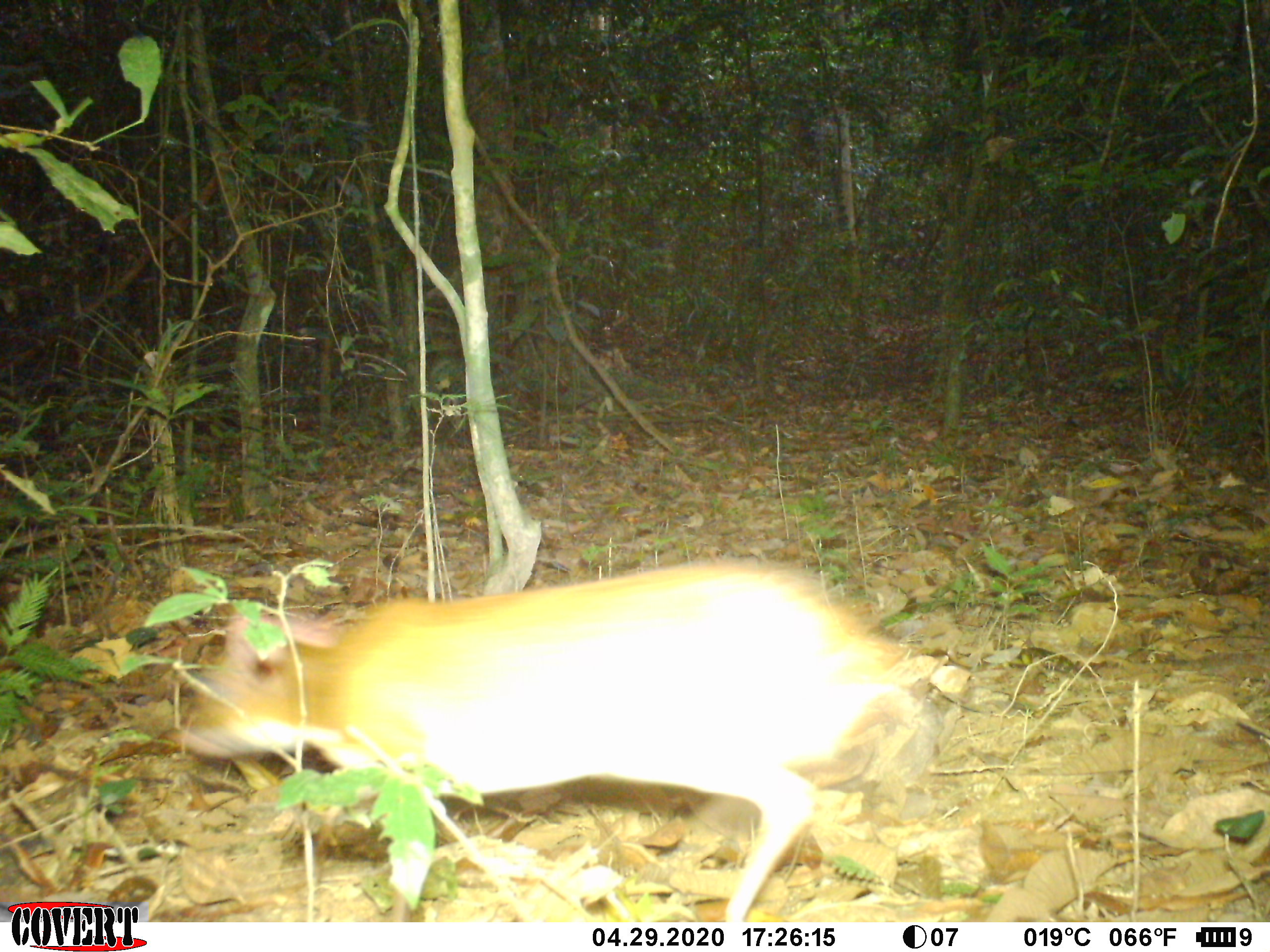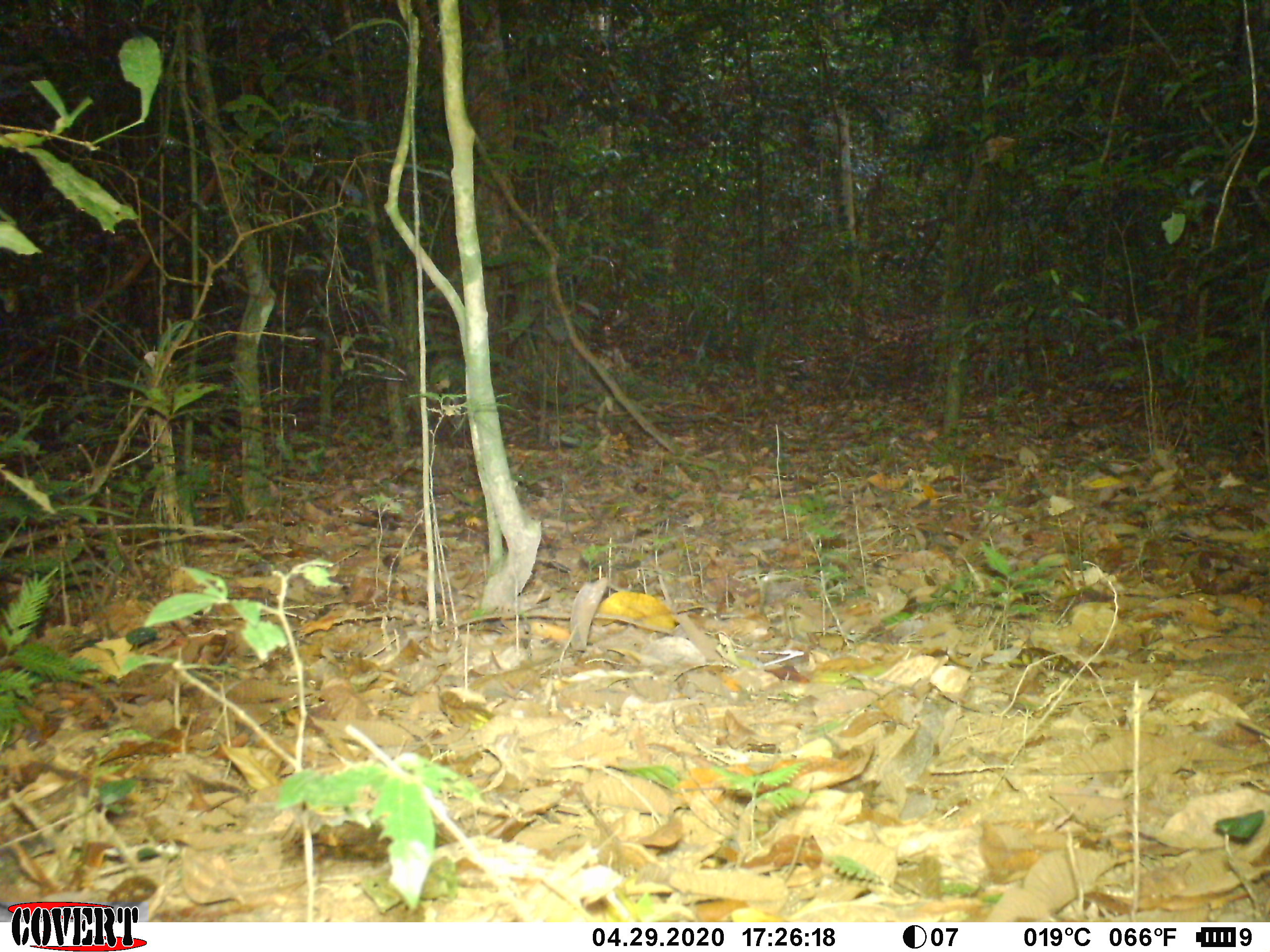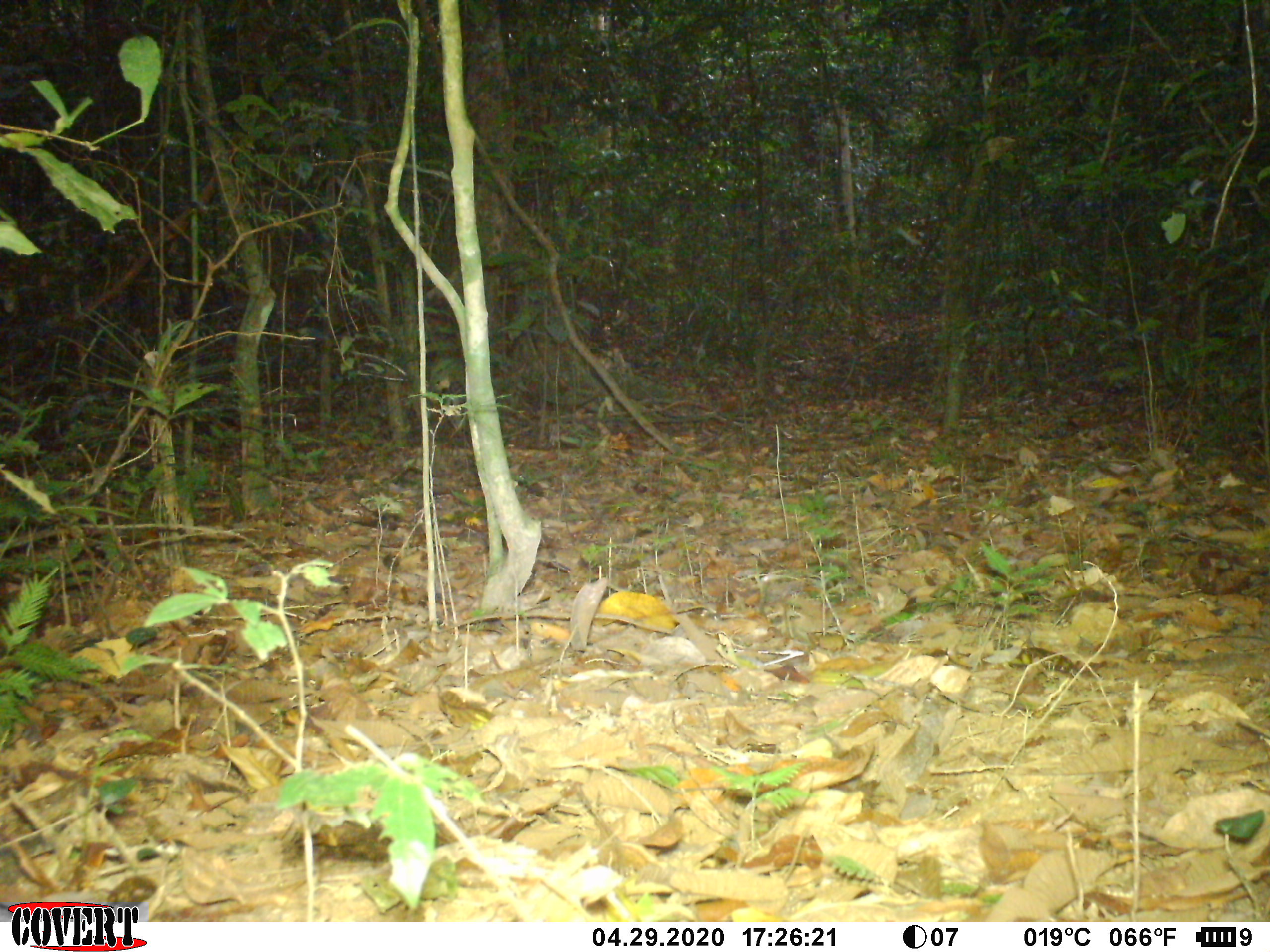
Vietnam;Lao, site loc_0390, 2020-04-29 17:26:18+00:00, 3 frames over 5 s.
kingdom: Animalia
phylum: Chordata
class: Mammalia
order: Artiodactyla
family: Tragulidae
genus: Moschiola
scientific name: Moschiola meminna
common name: chevrotain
Chevrotain (Moschiola meminna). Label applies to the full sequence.